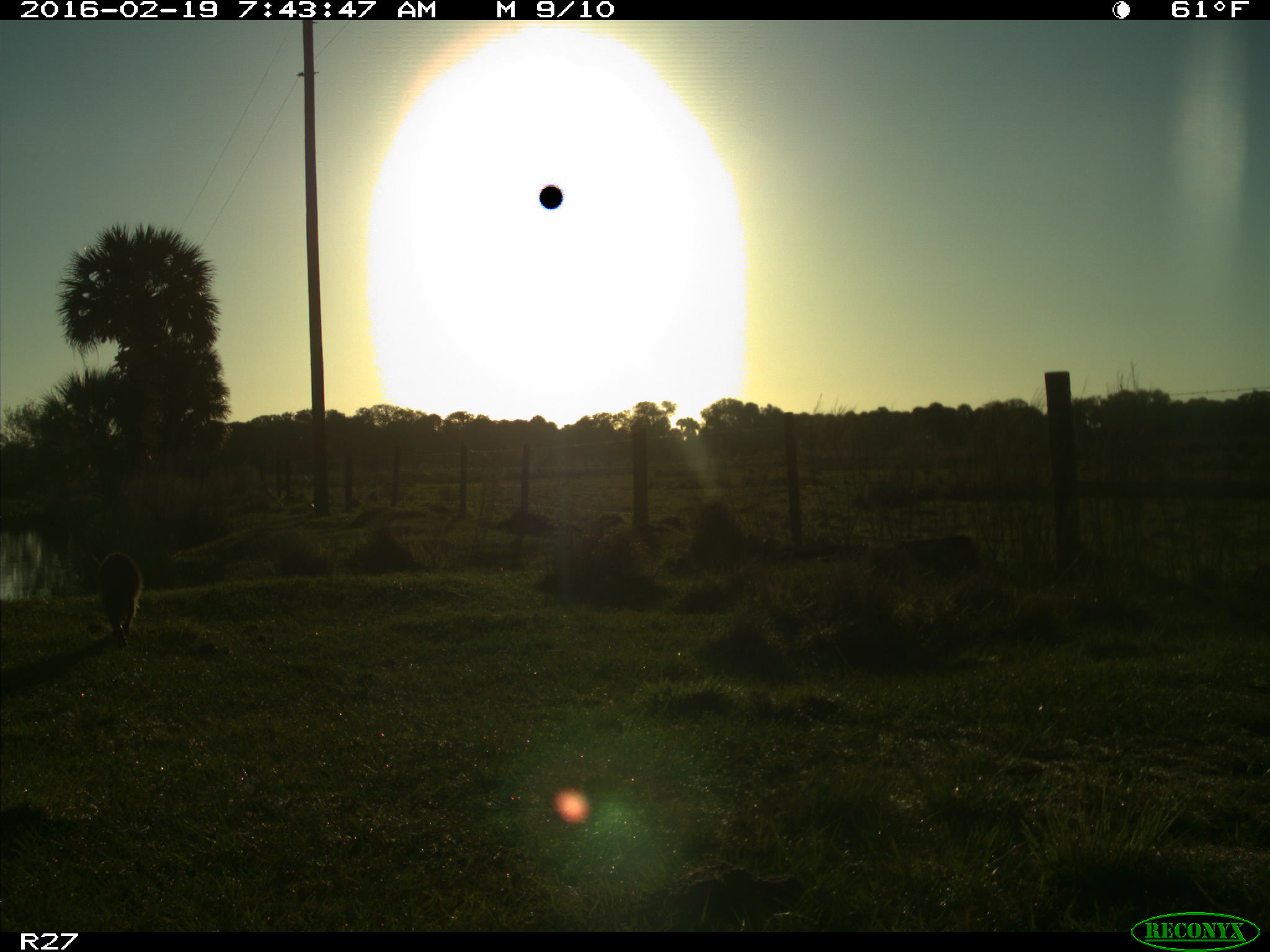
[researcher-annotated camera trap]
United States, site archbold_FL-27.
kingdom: Animalia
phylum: Chordata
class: Mammalia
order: Carnivora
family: Procyonidae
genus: Procyon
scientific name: Procyon lotor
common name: common raccoon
Procyon lotor (common raccoon).